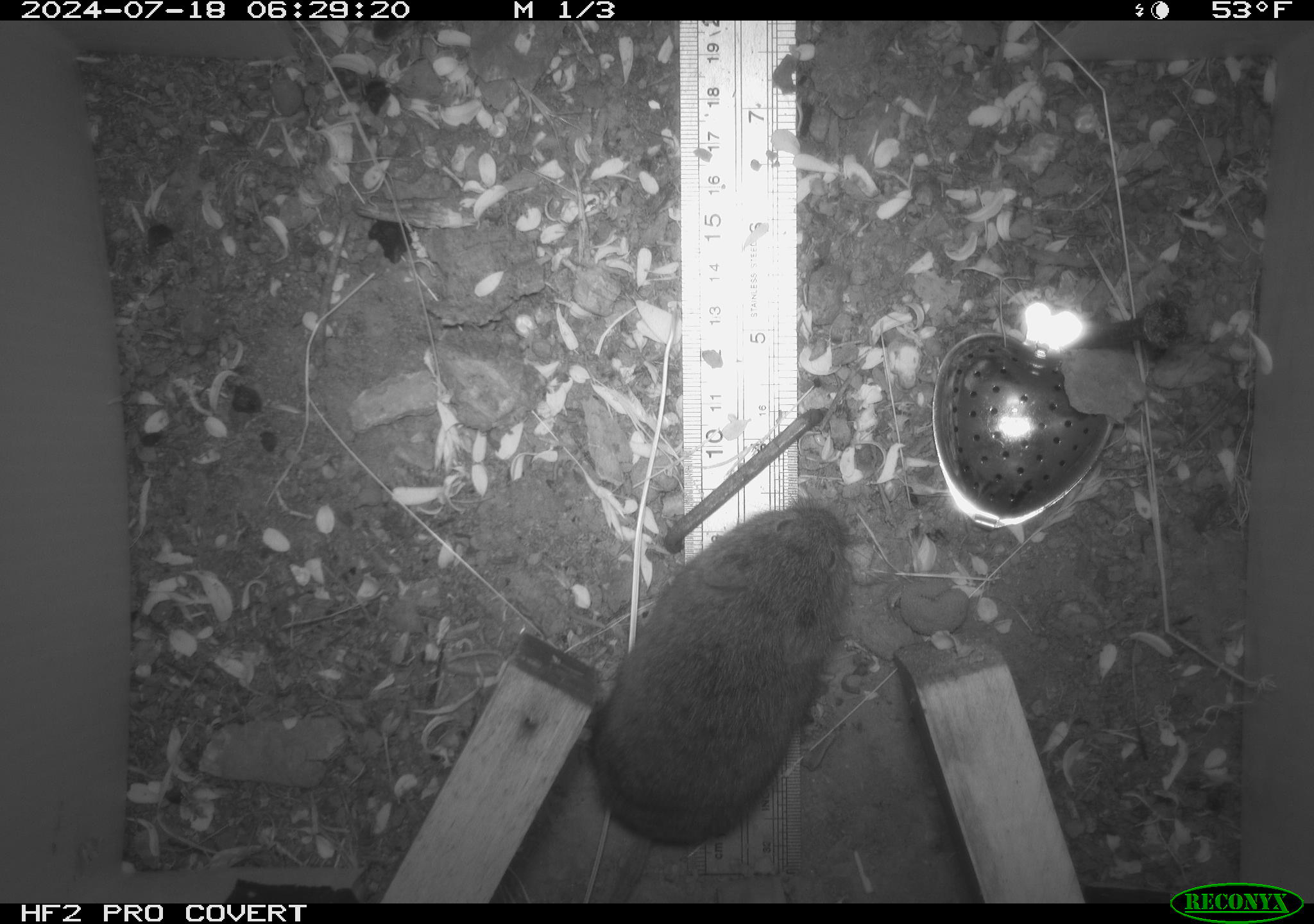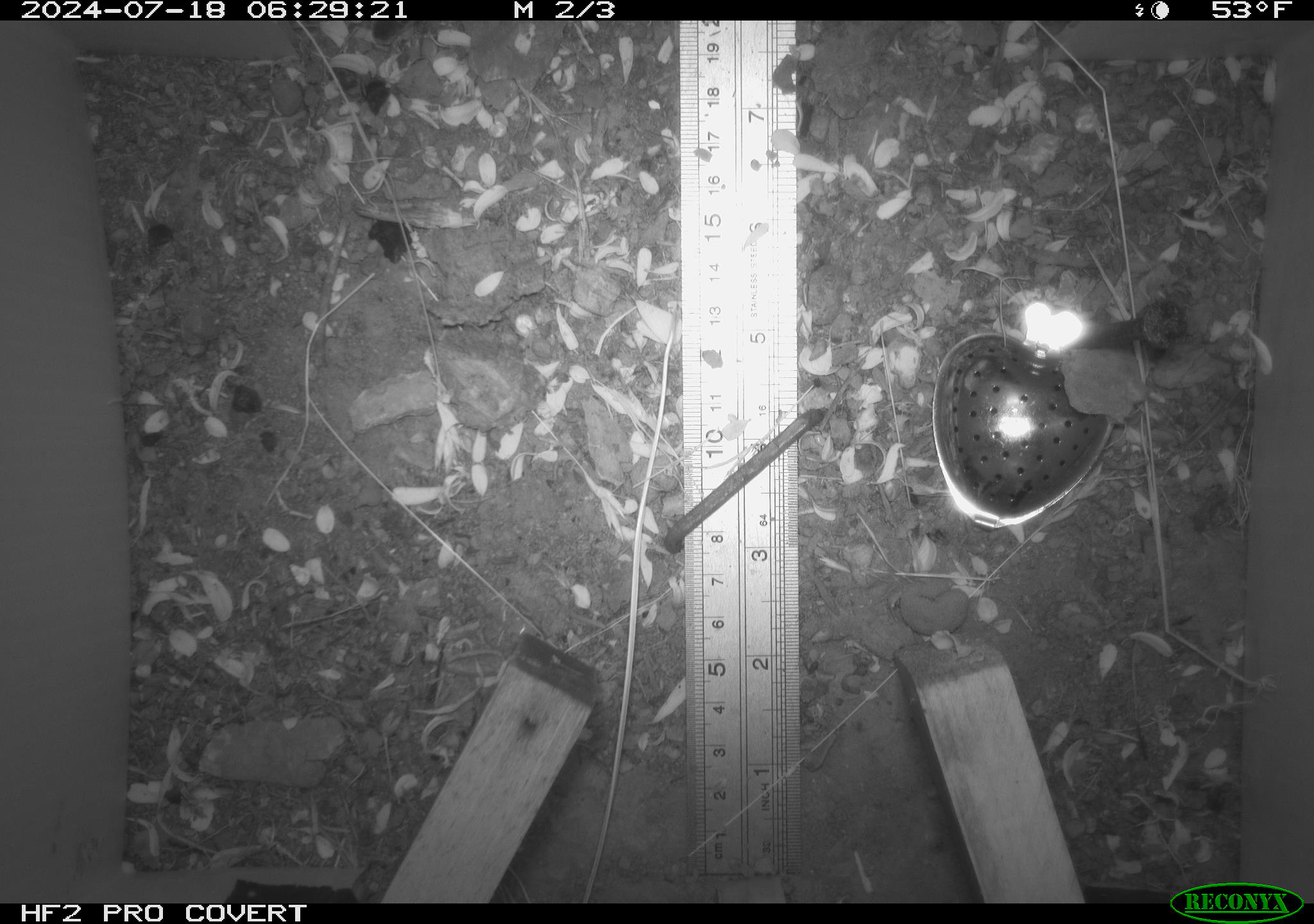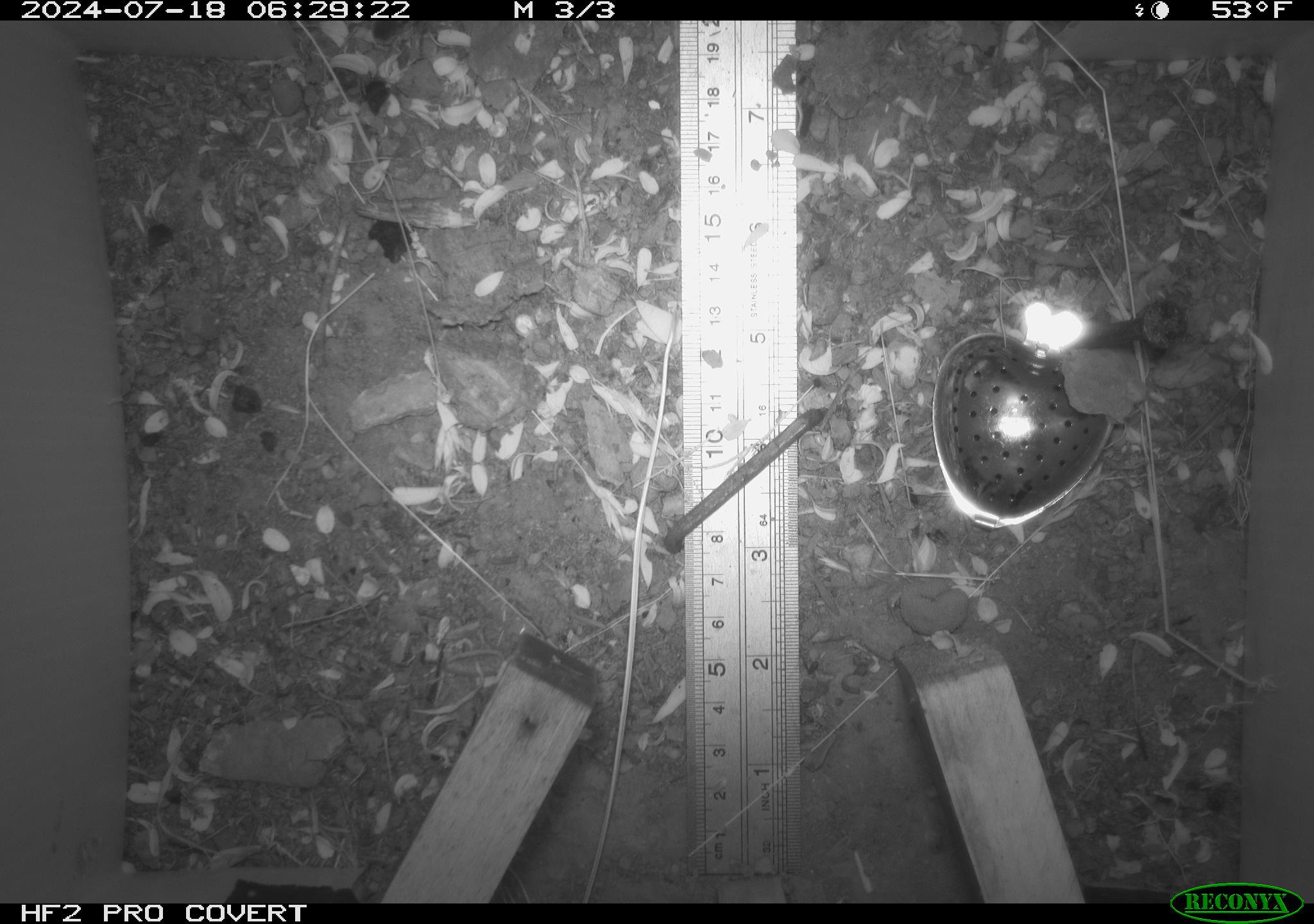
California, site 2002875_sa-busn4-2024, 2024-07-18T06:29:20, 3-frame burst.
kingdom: Animalia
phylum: Chordata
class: Mammalia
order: Rodentia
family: Cricetidae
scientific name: Arvicolinae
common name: voles, lemmings, and muskrats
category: arvicolinae subfamily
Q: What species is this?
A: Arvicolinae subfamily (voles, lemmings, and muskrats) (Arvicolinae).